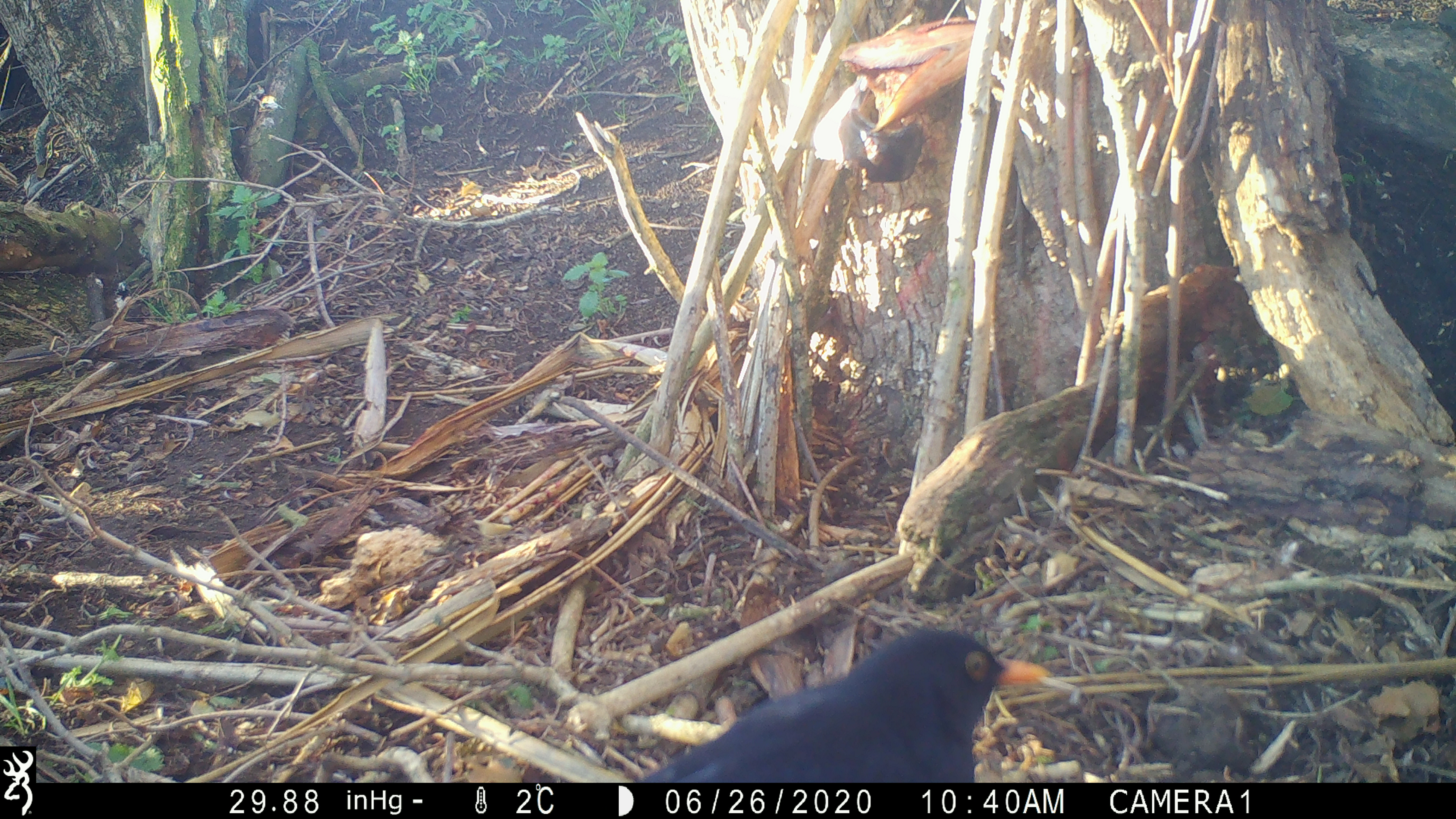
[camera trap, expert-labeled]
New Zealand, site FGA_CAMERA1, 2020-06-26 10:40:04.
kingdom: Animalia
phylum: Chordata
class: Aves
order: Passeriformes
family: Turdidae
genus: Turdus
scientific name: Turdus merula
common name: eurasian blackbird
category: blackbird